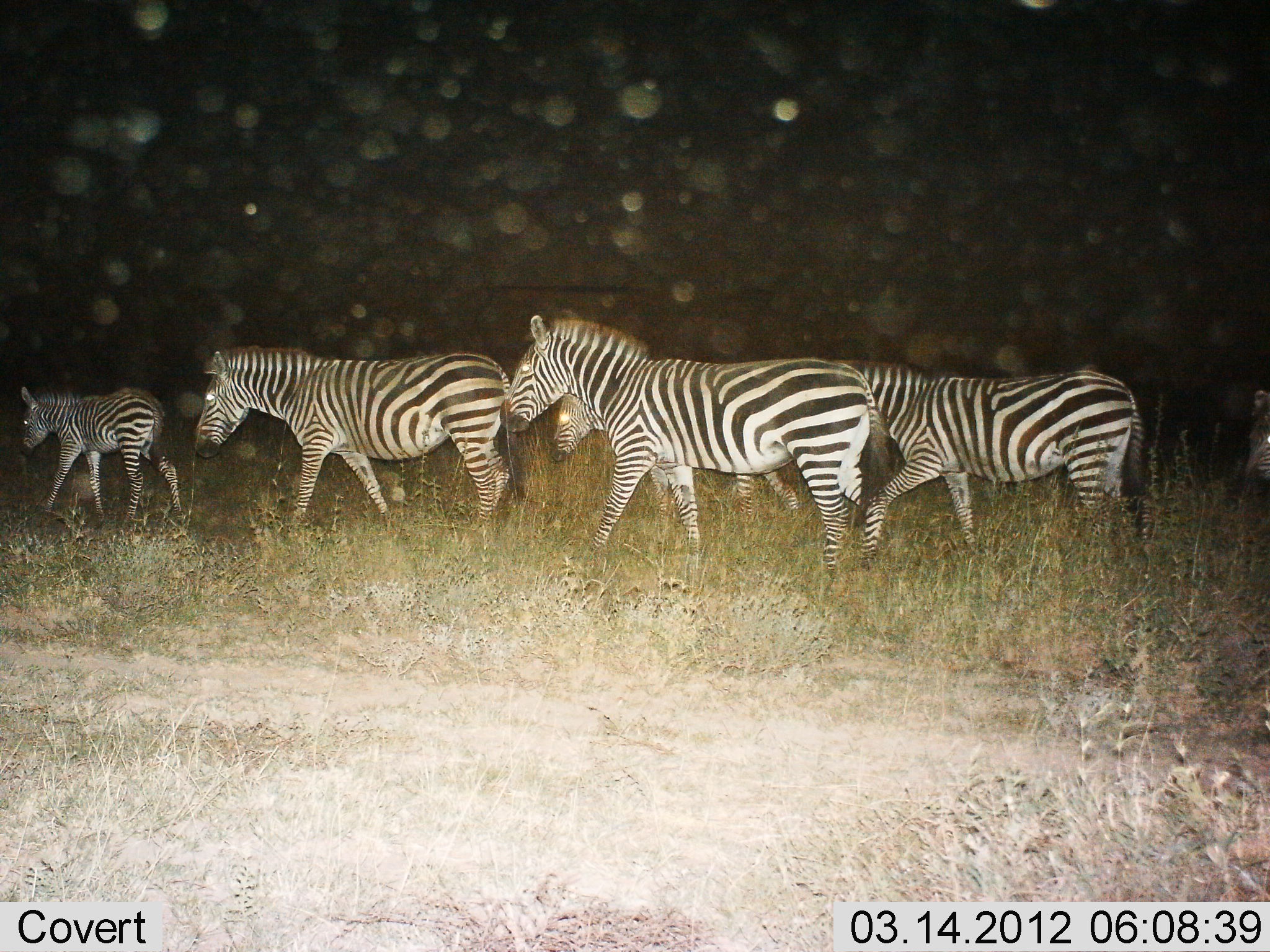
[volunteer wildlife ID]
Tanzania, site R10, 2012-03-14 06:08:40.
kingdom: Animalia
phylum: Chordata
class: Mammalia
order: Perissodactyla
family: Equidae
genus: Equus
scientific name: Equus quagga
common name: plains zebra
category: zebra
Zebra (plains zebra) (Equus quagga), count 6. Behavior (volunteer vote fractions): standing 7%, resting 0%, moving 100%, interacting 0%. Young present (vote fraction): 70%. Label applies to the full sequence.